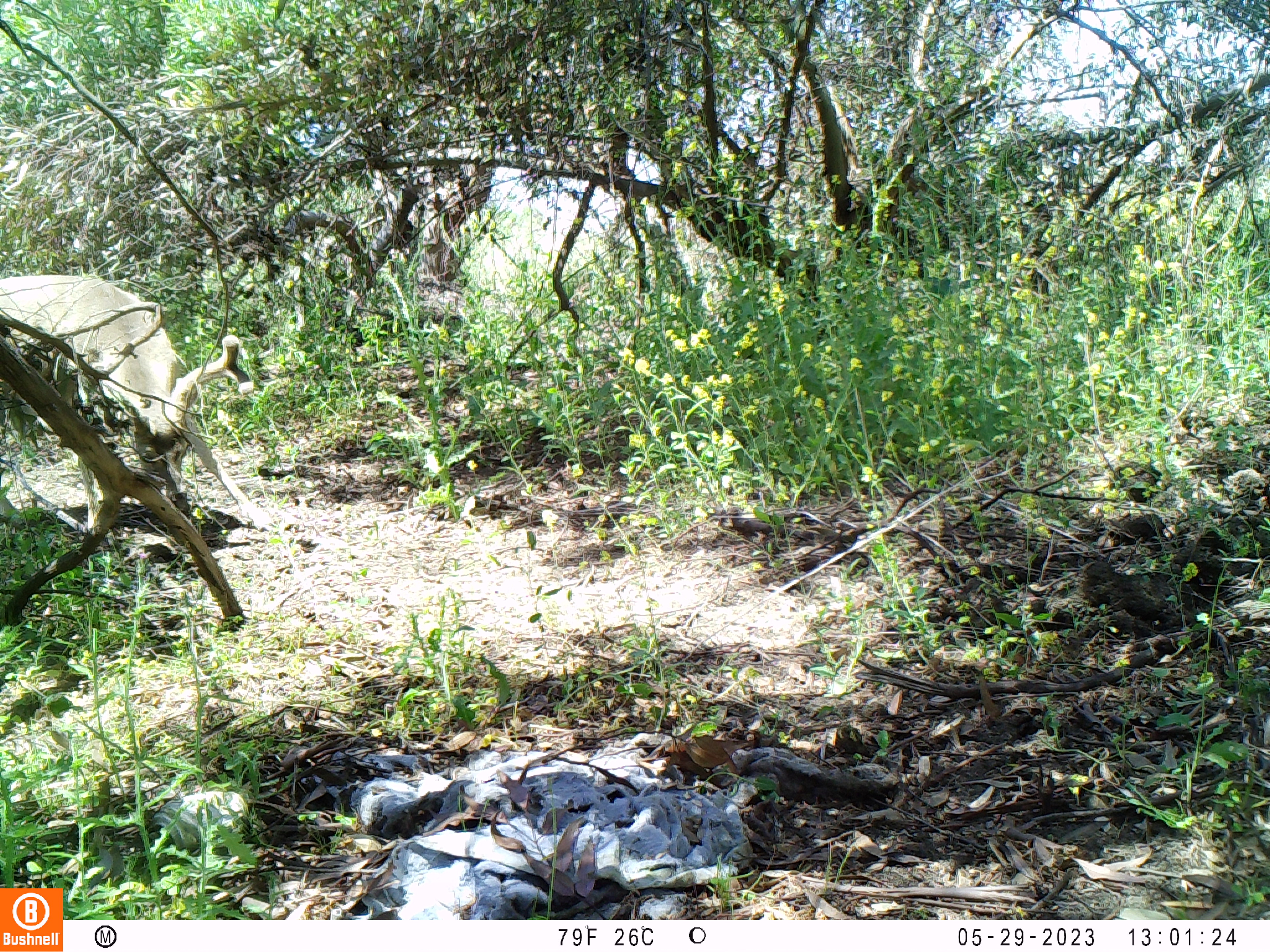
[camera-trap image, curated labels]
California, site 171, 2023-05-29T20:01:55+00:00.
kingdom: Animalia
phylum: Chordata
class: Mammalia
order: Artiodactyla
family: Cervidae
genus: Odocoileus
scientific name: Odocoileus hemionus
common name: mule deer